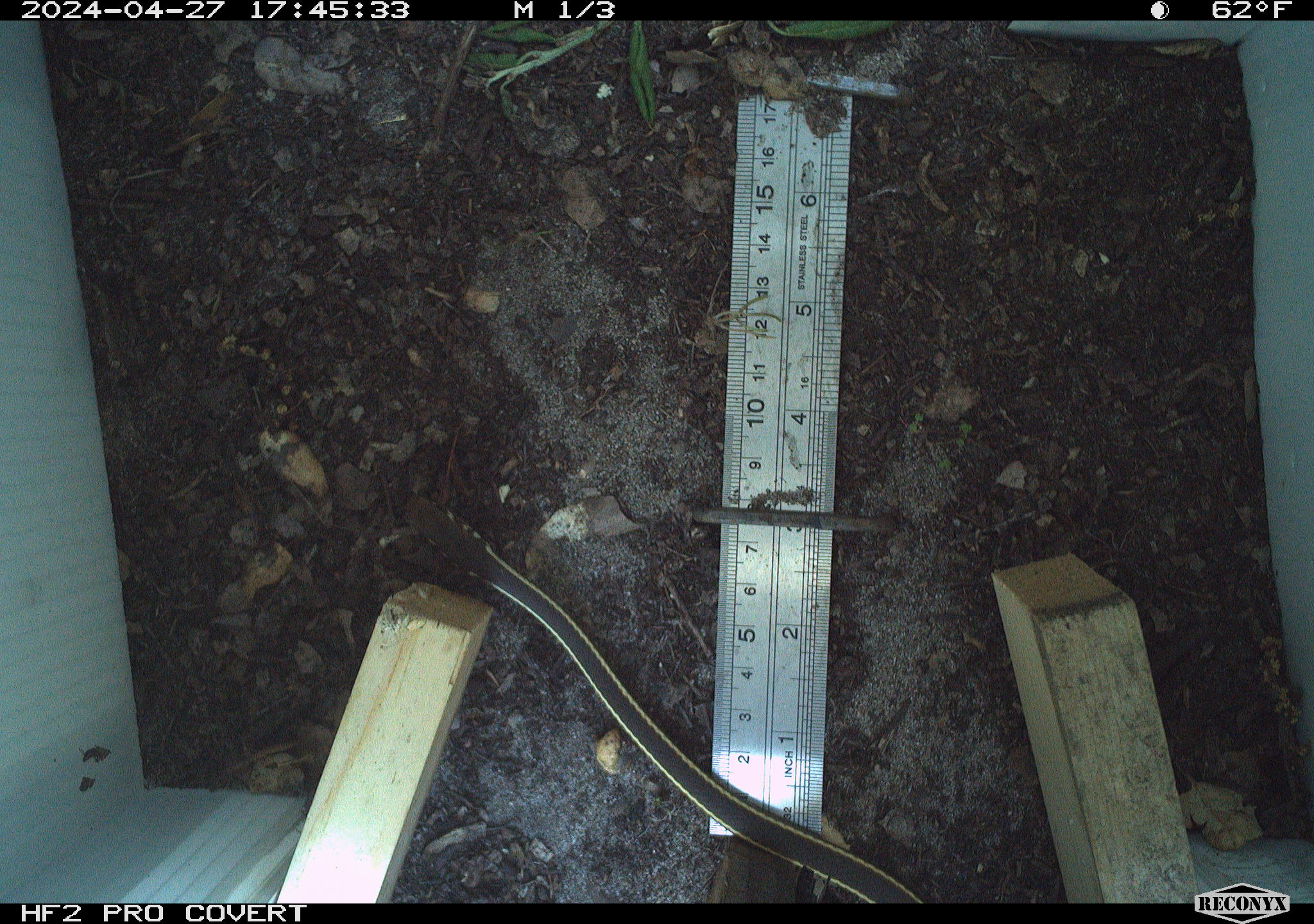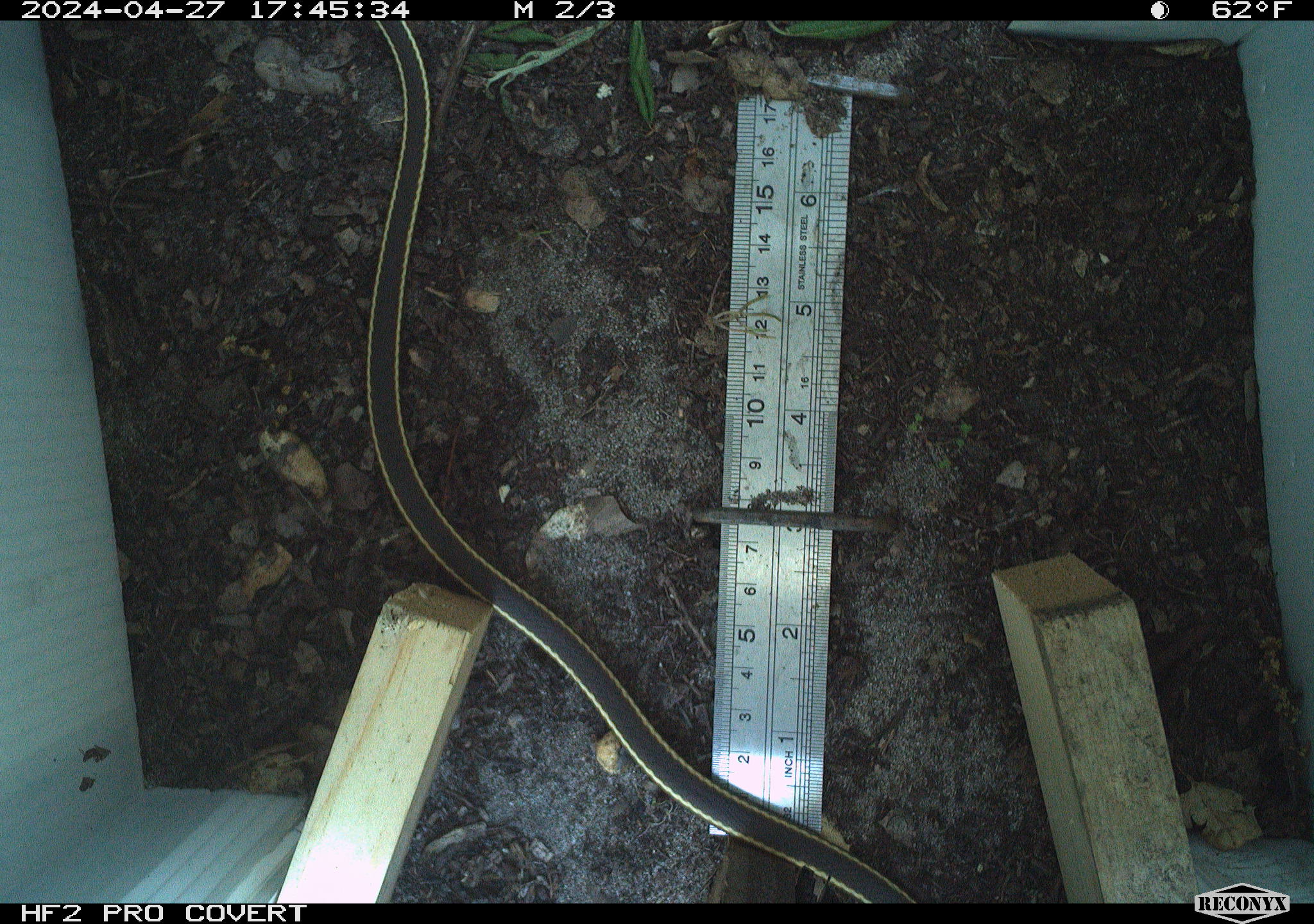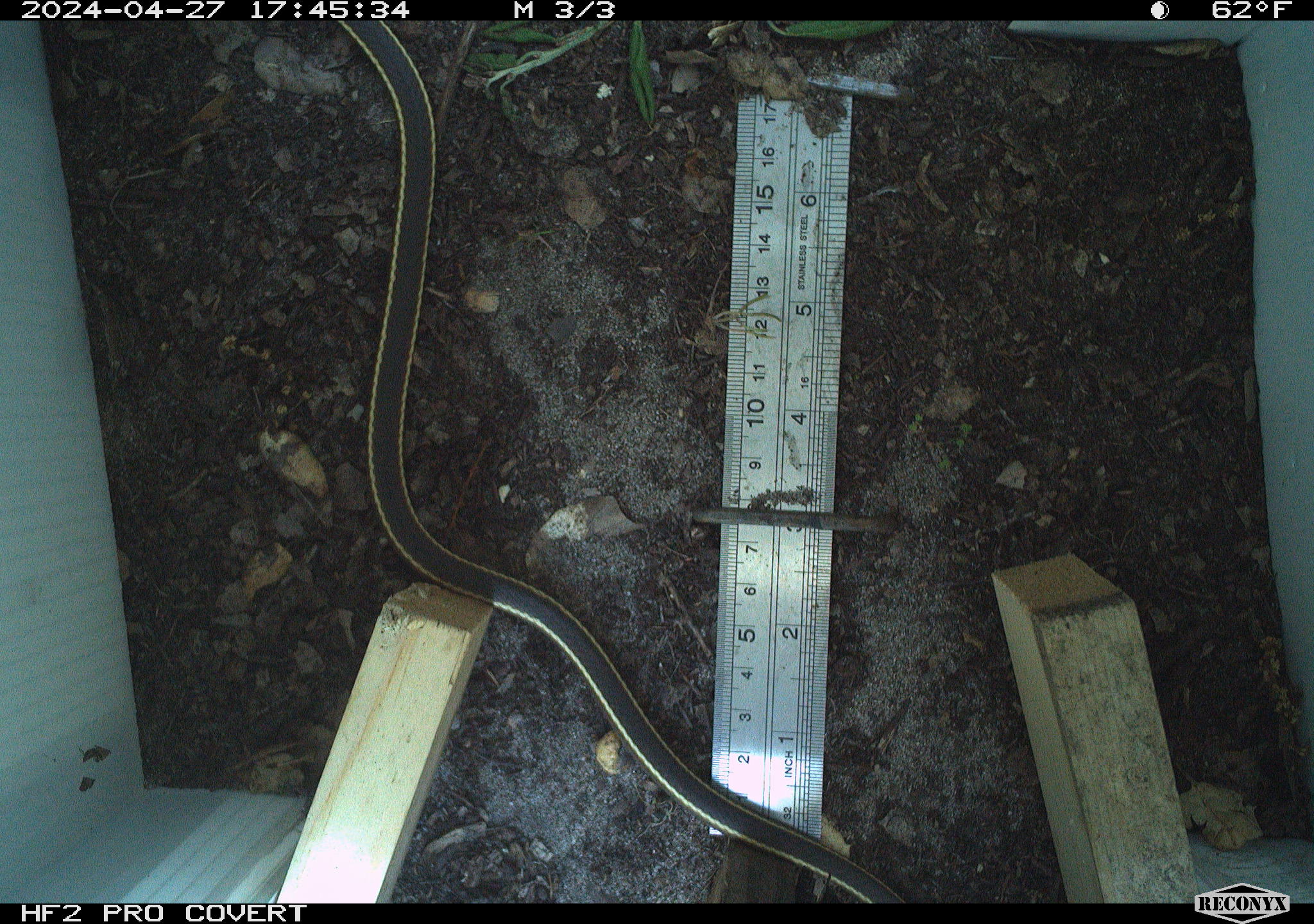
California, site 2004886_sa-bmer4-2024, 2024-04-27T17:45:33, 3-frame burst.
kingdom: Animalia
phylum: Chordata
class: Reptilia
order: Squamata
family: Colubridae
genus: Masticophis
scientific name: Masticophis lateralis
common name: striped racer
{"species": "striped racer (Masticophis lateralis)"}